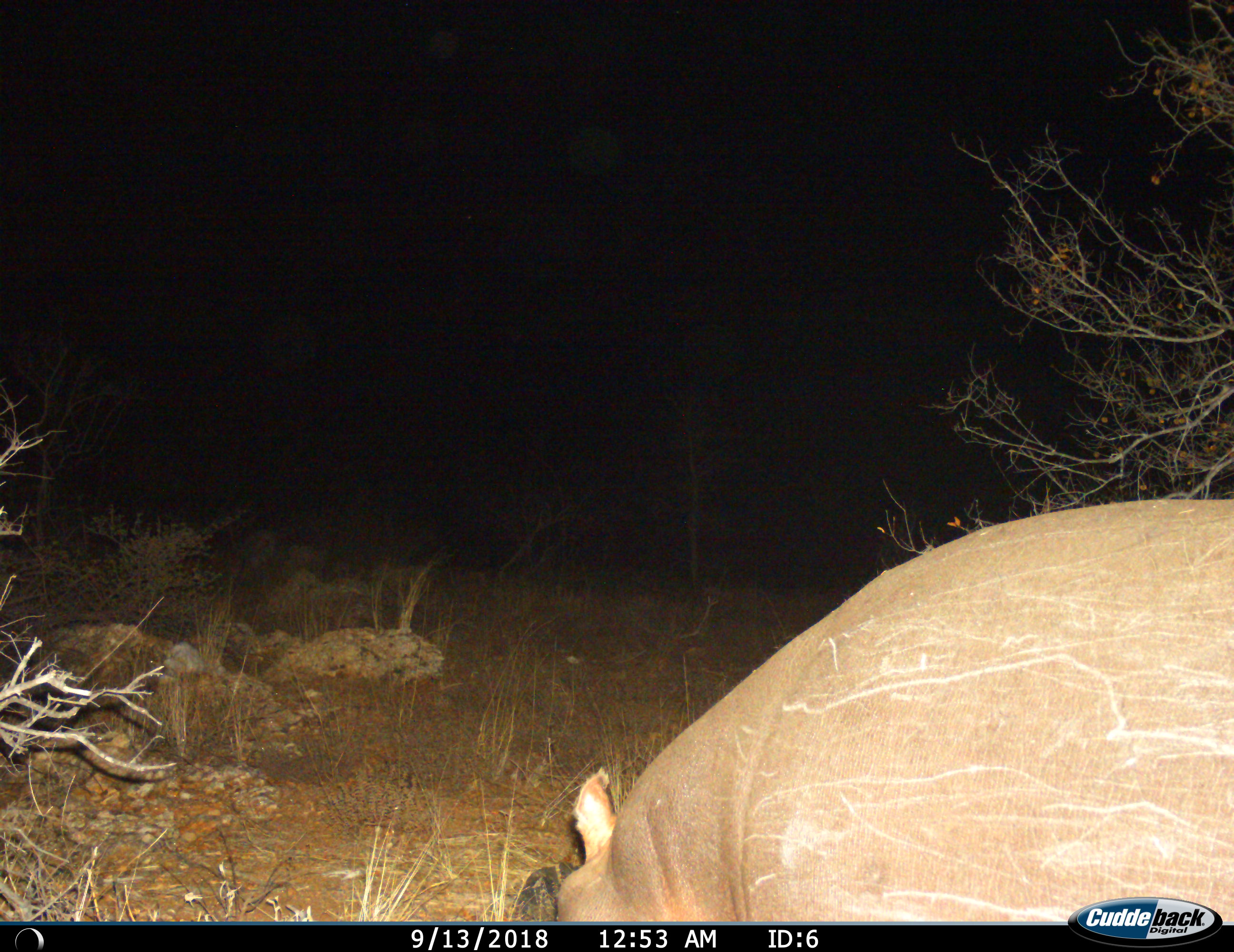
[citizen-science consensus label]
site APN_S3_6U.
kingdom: Animalia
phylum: Chordata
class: Mammalia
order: Artiodactyla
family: Hippopotamidae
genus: Hippopotamus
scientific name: Hippopotamus amphibius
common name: hippopotamus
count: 1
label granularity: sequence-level